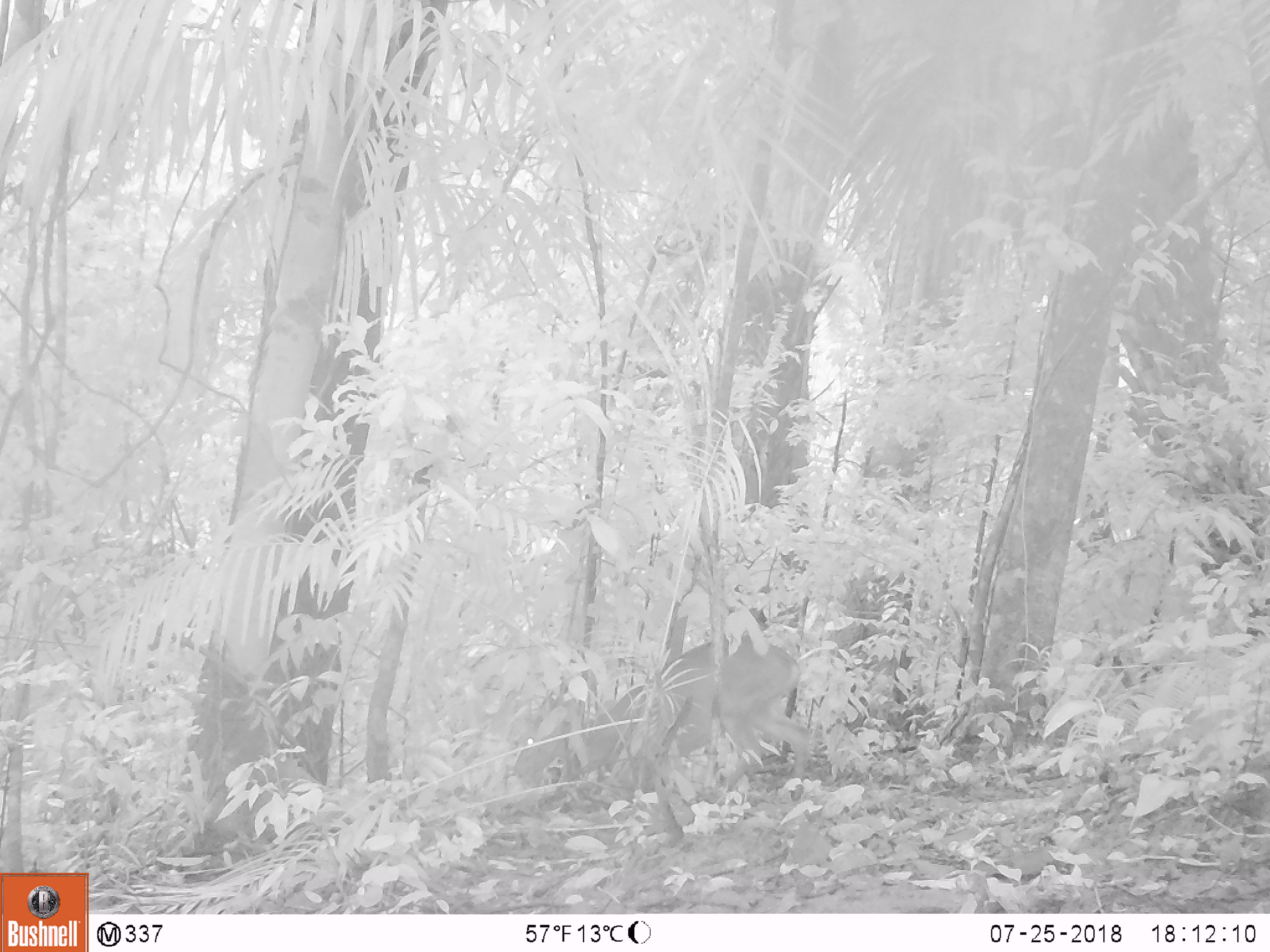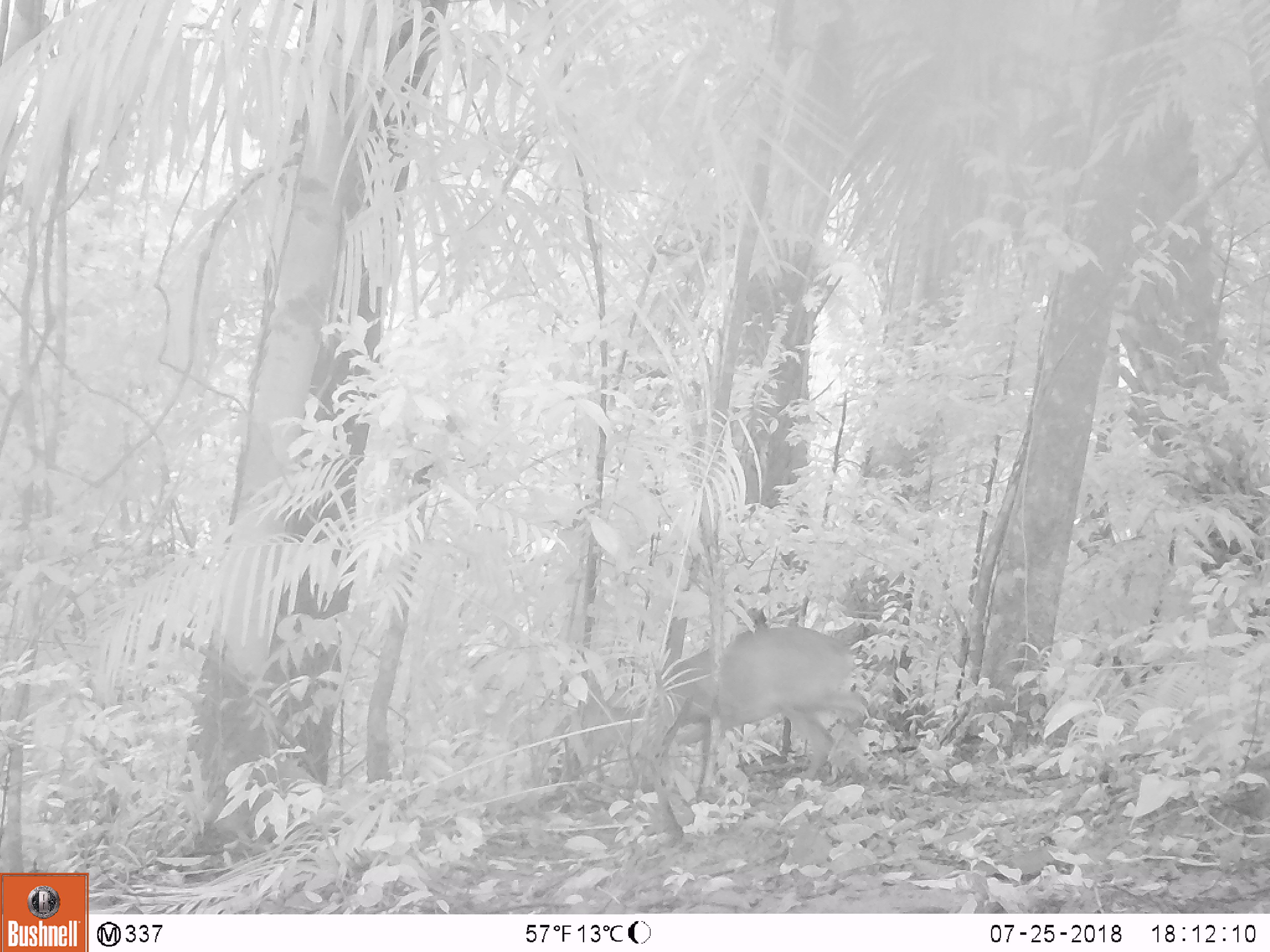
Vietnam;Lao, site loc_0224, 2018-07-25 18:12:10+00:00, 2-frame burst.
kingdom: Animalia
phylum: Chordata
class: Mammalia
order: Artiodactyla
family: Cervidae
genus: Muntiacus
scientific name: Muntiacus vuquangensis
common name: large-antlered muntjac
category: large antlered muntjac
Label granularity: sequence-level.